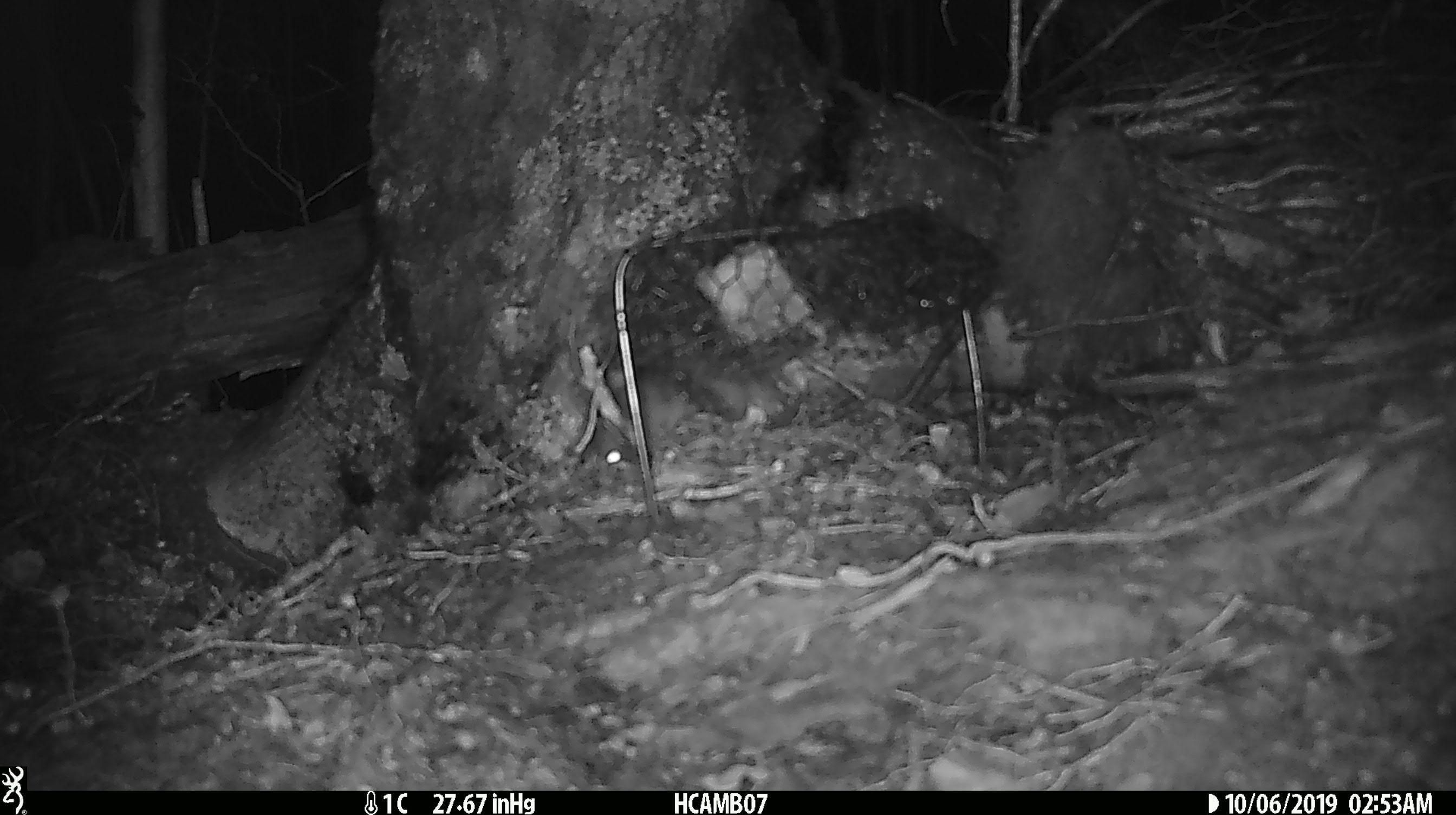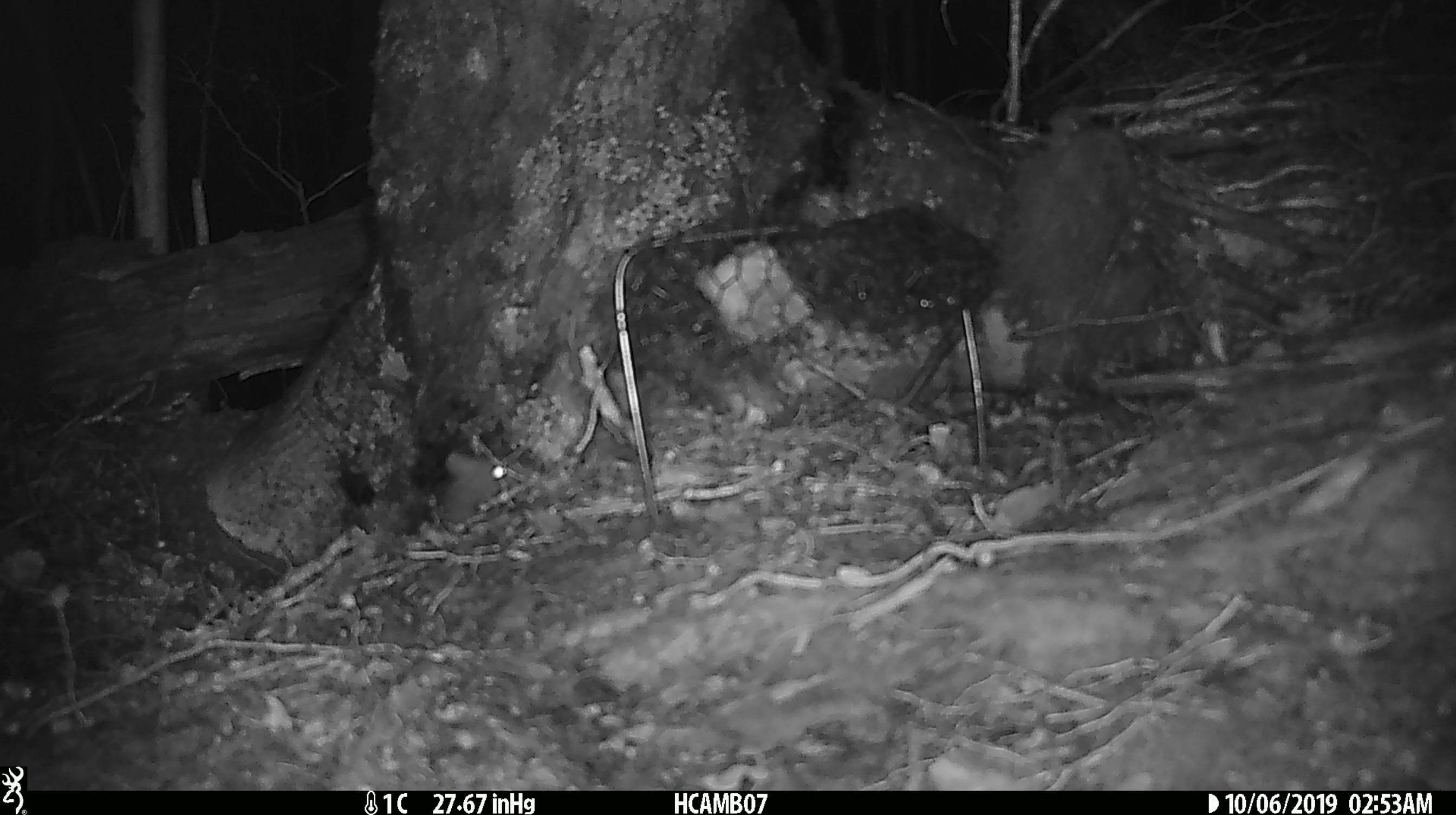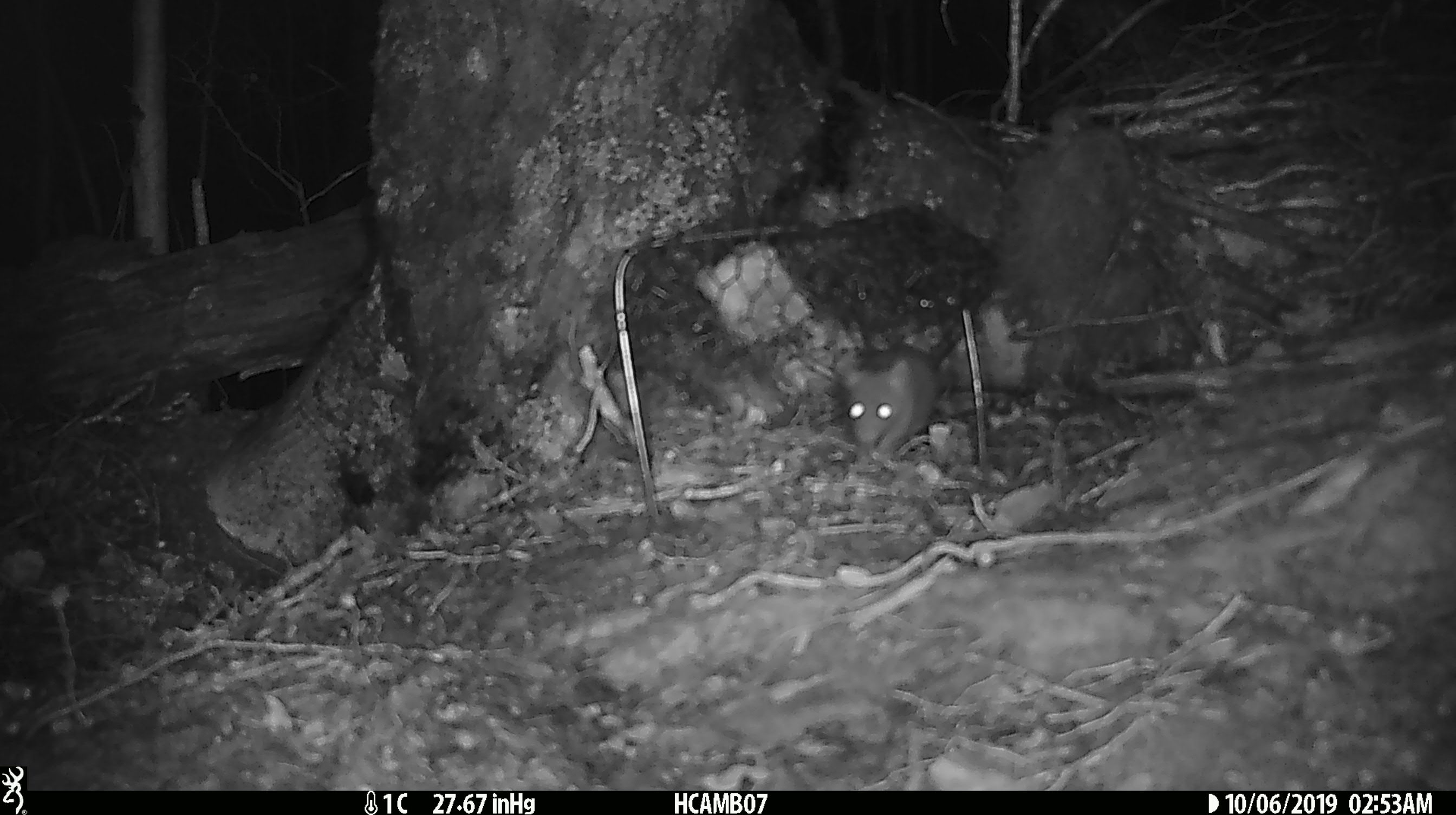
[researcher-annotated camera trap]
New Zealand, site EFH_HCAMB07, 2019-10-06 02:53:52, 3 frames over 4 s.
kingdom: Animalia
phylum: Chordata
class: Mammalia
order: Rodentia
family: Muridae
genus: Mus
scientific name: Mus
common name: mouse